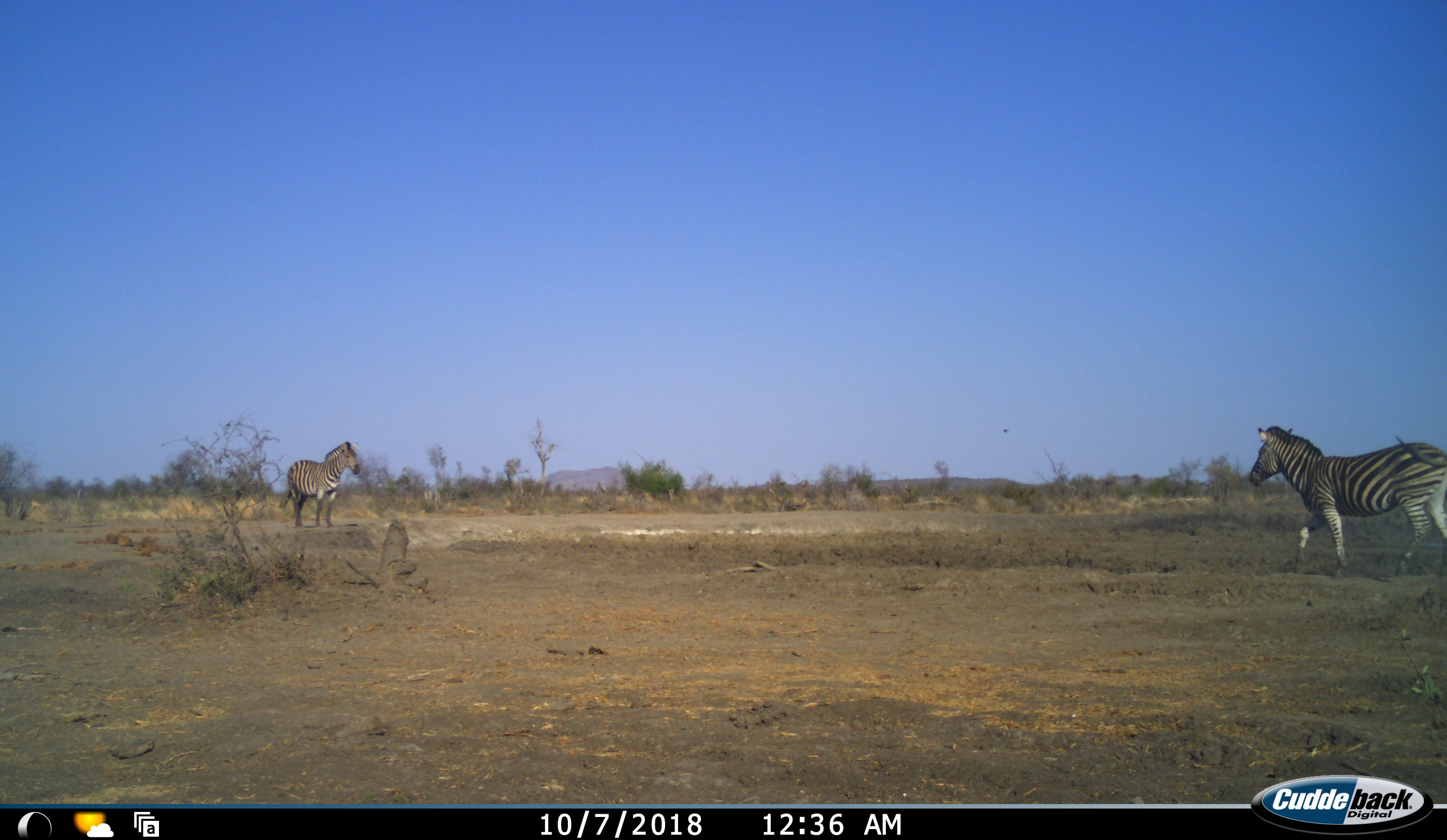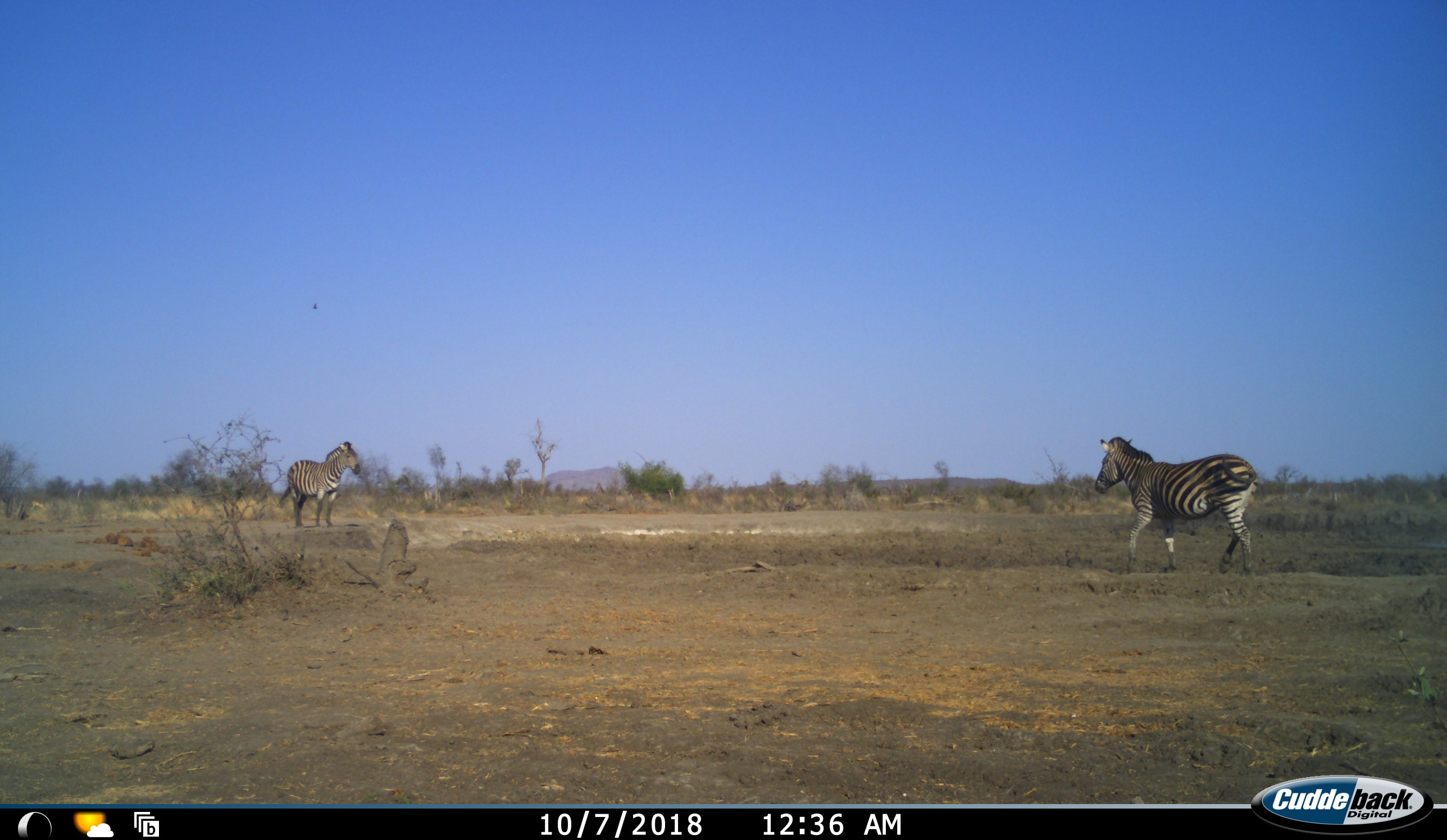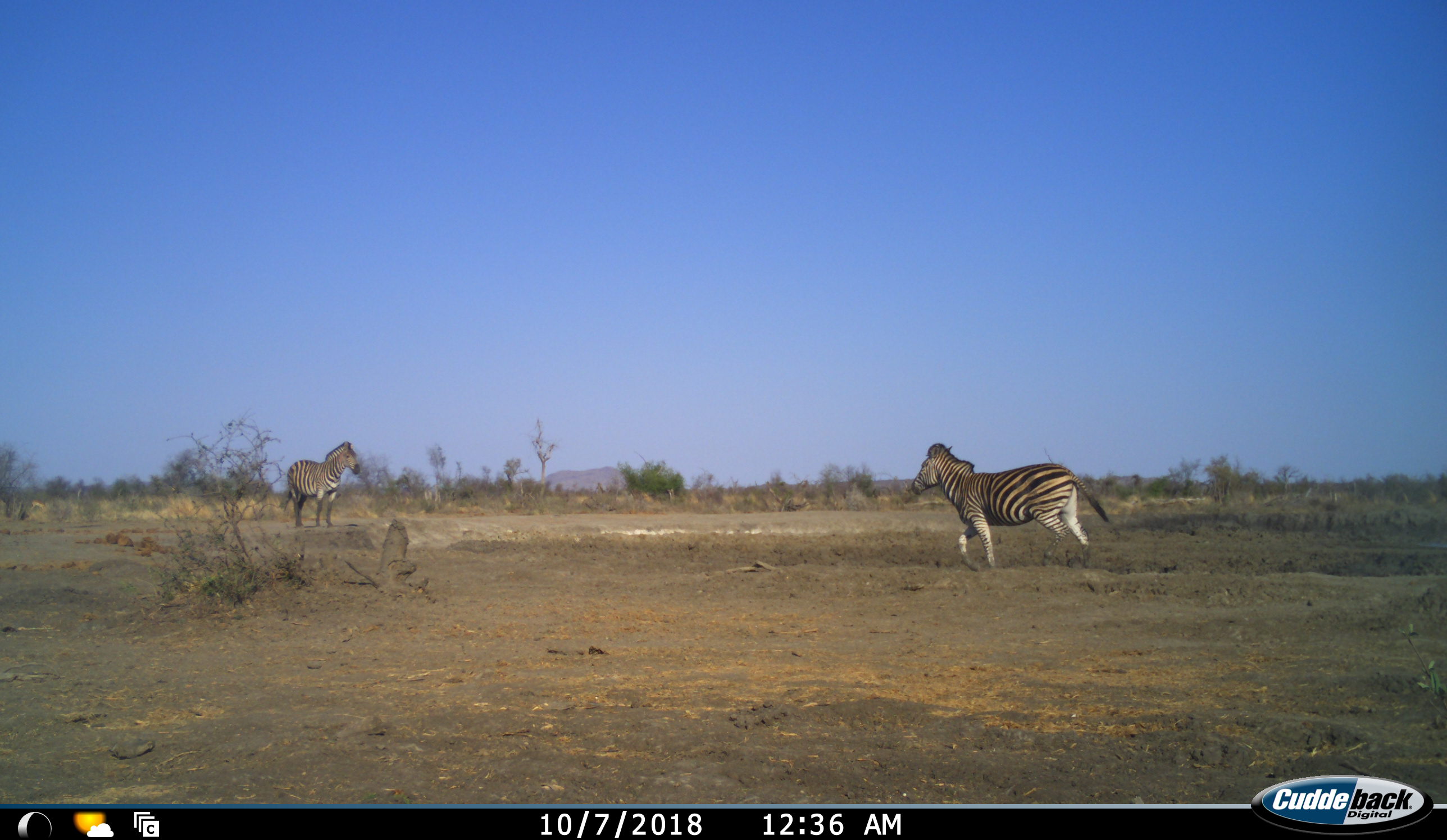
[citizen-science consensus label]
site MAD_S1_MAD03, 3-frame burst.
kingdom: Animalia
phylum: Chordata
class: Mammalia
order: Perissodactyla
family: Equidae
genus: Equus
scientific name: Equus quagga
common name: plains zebra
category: zebraplains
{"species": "zebraplains (plains zebra) (Equus quagga)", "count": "2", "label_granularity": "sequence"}